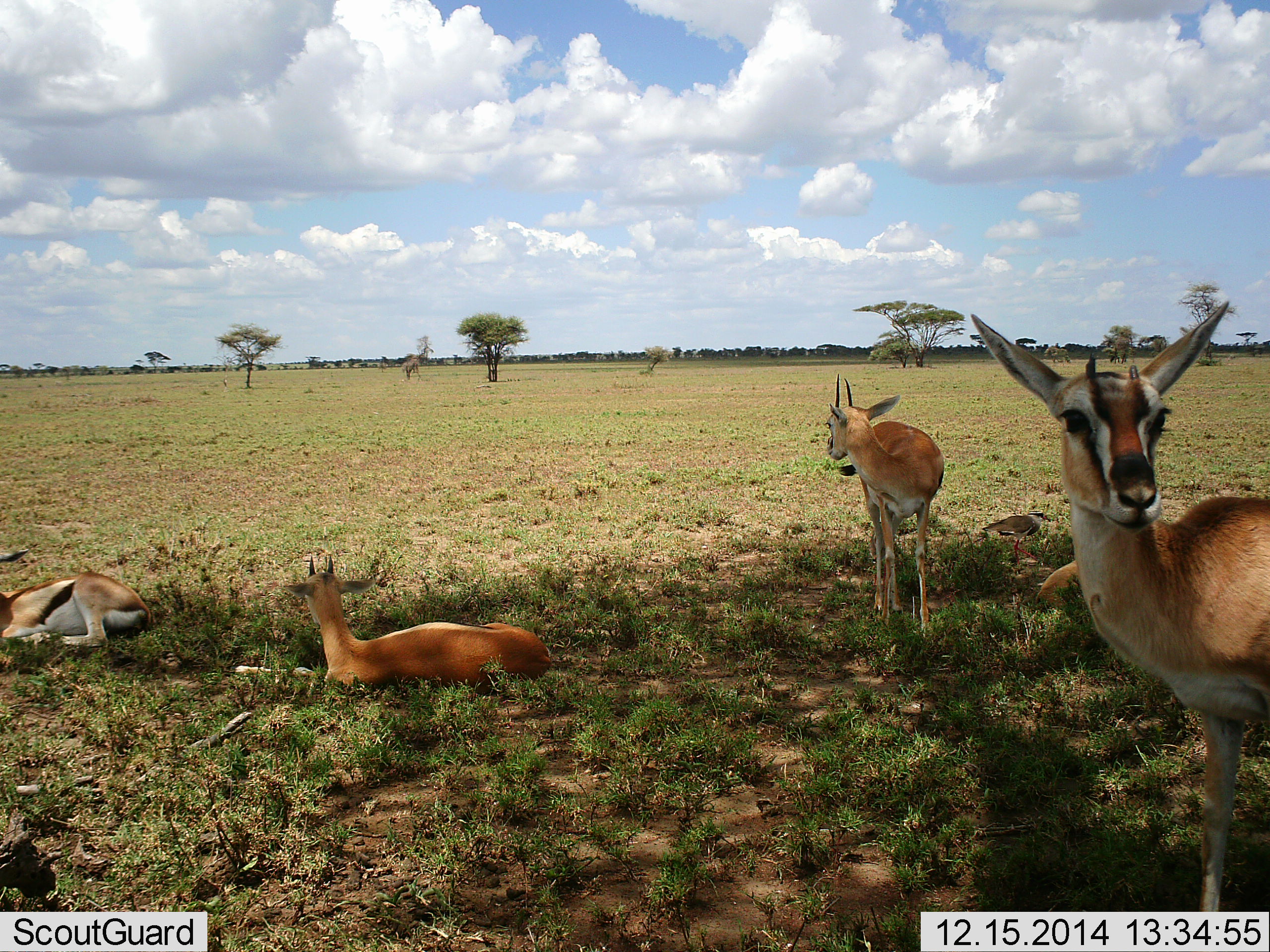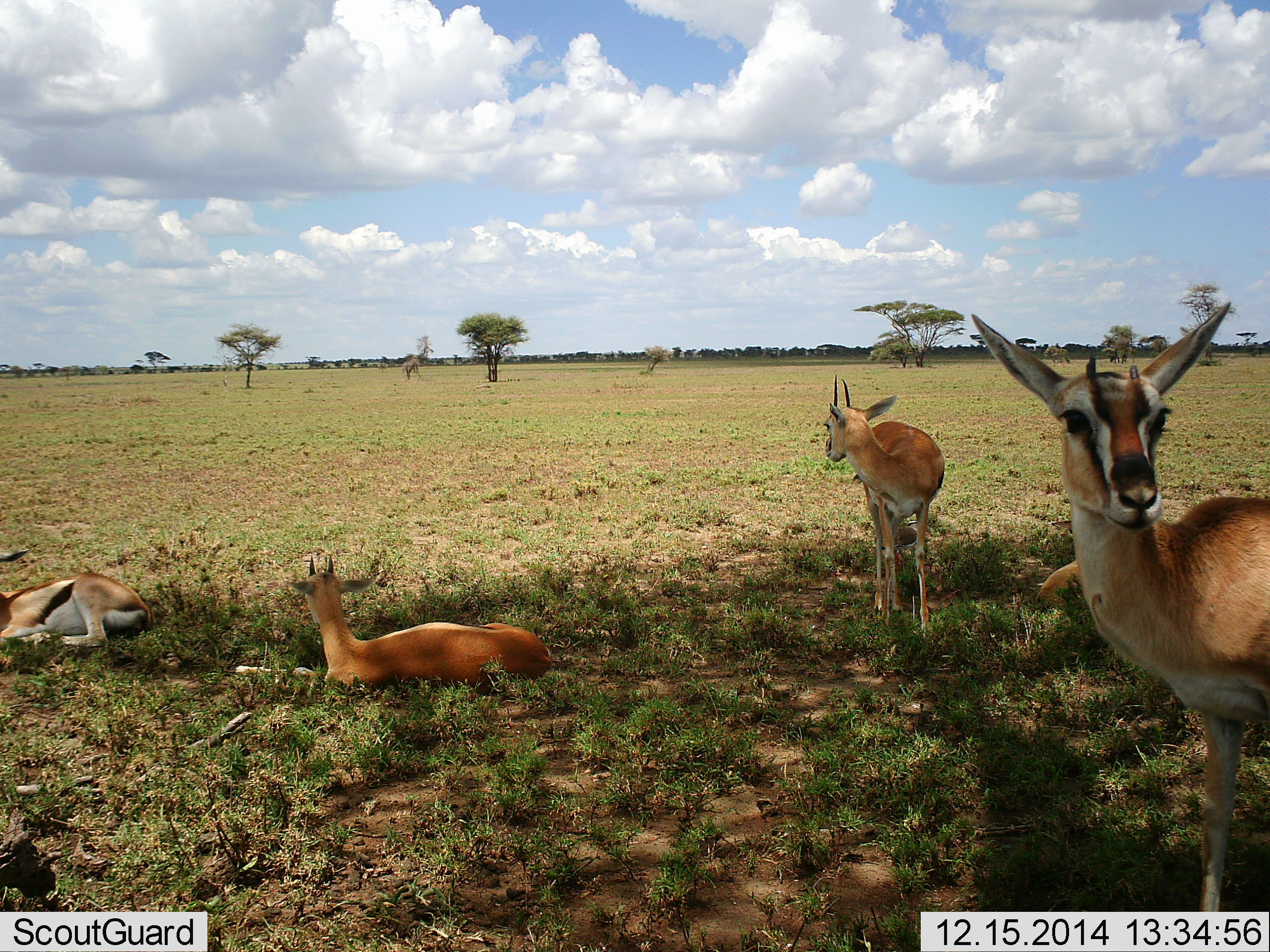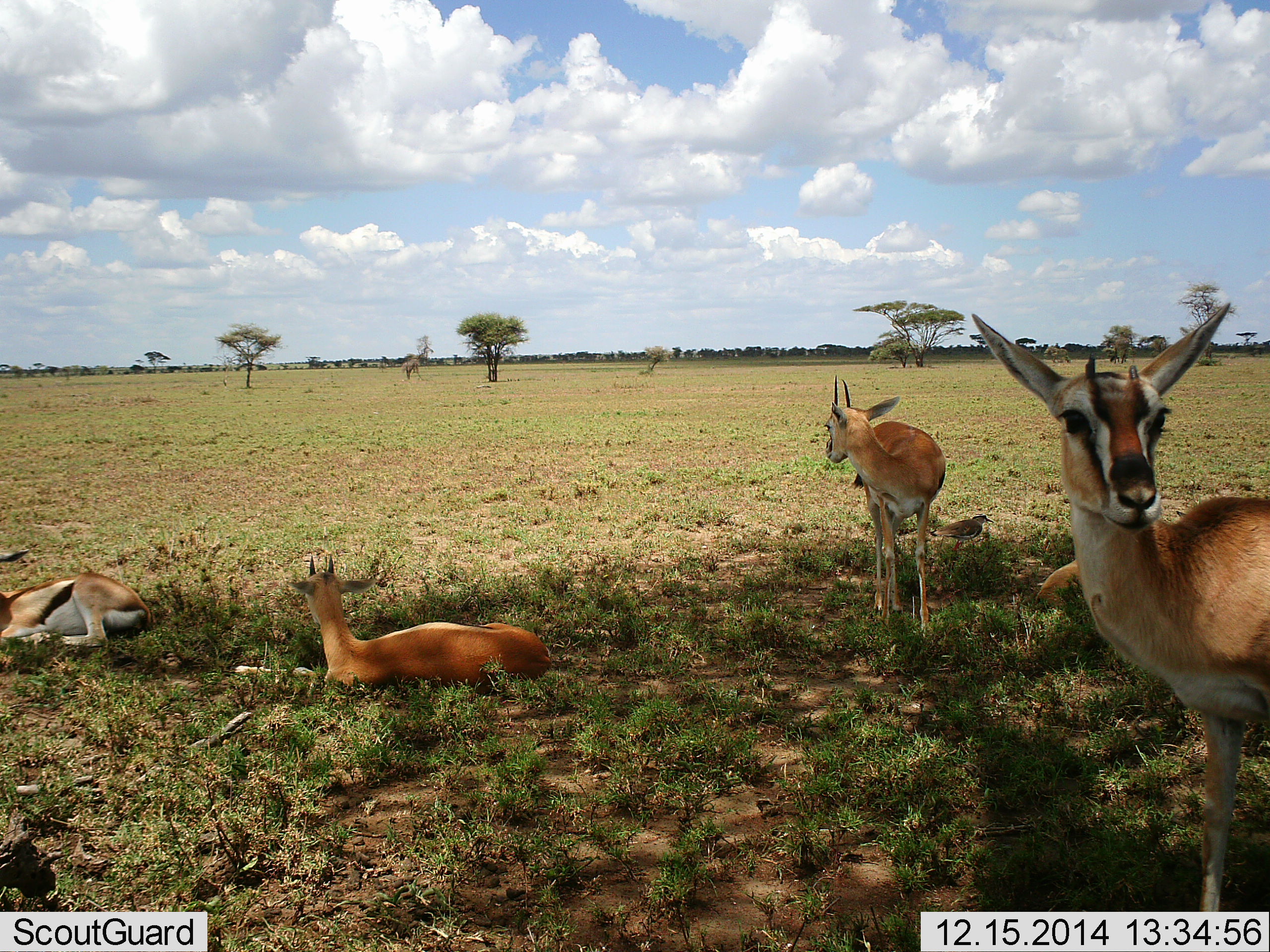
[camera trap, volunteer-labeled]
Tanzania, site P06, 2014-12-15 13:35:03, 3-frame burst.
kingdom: Animalia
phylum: Chordata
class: Mammalia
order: Artiodactyla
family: Bovidae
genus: Eudorcas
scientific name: Eudorcas thomsonii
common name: thomson's gazelle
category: gazellethomsons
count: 5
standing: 89%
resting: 94%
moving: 6%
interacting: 0%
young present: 6%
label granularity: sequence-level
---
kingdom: Animalia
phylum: Chordata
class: Aves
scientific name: Aves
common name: bird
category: otherbird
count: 2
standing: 17%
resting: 0%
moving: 92%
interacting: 8%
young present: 0%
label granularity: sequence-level